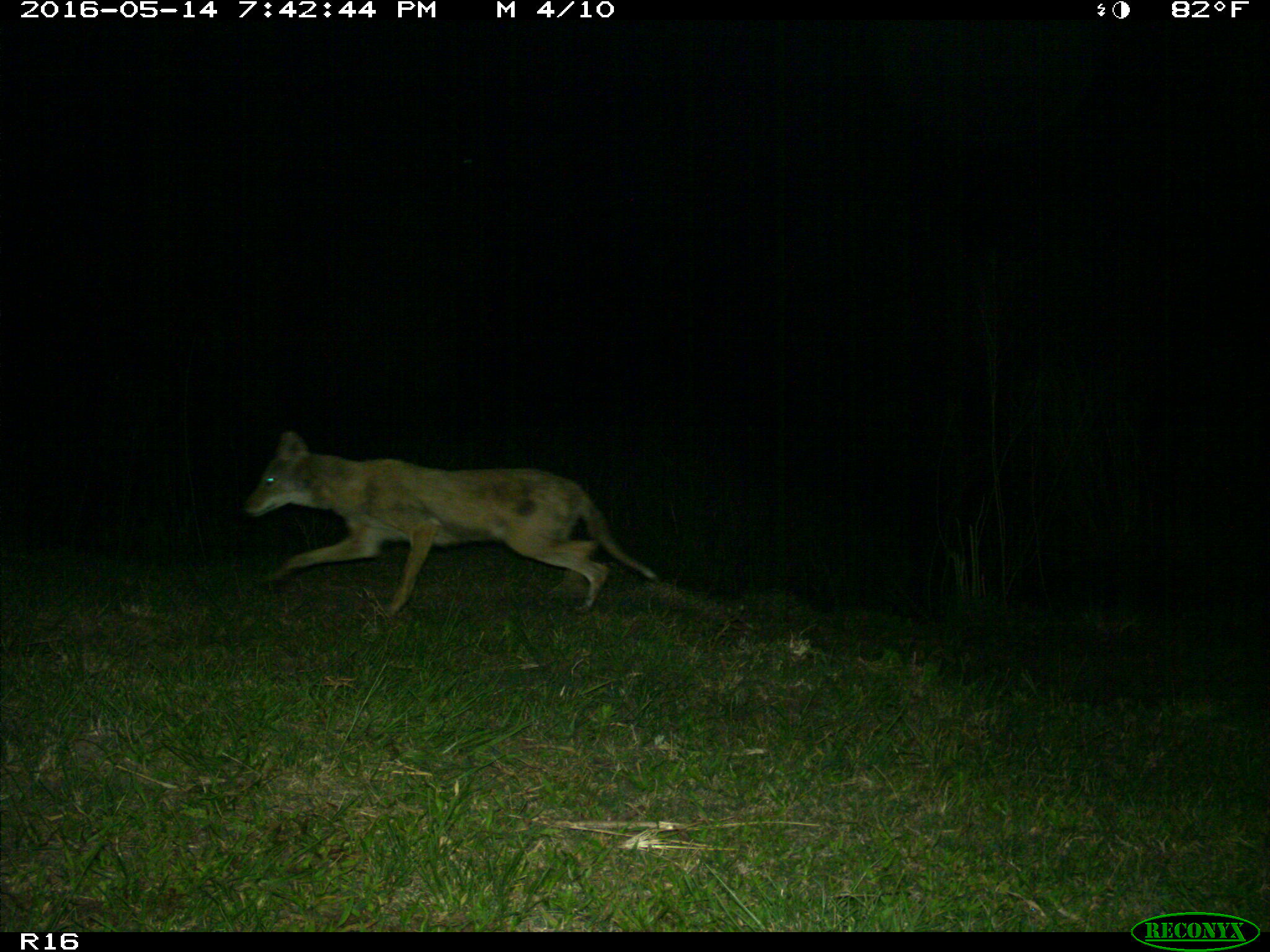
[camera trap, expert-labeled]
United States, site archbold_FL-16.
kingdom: Animalia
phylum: Chordata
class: Mammalia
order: Carnivora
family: Canidae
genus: Canis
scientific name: Canis latrans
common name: coyote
Canis latrans (coyote).